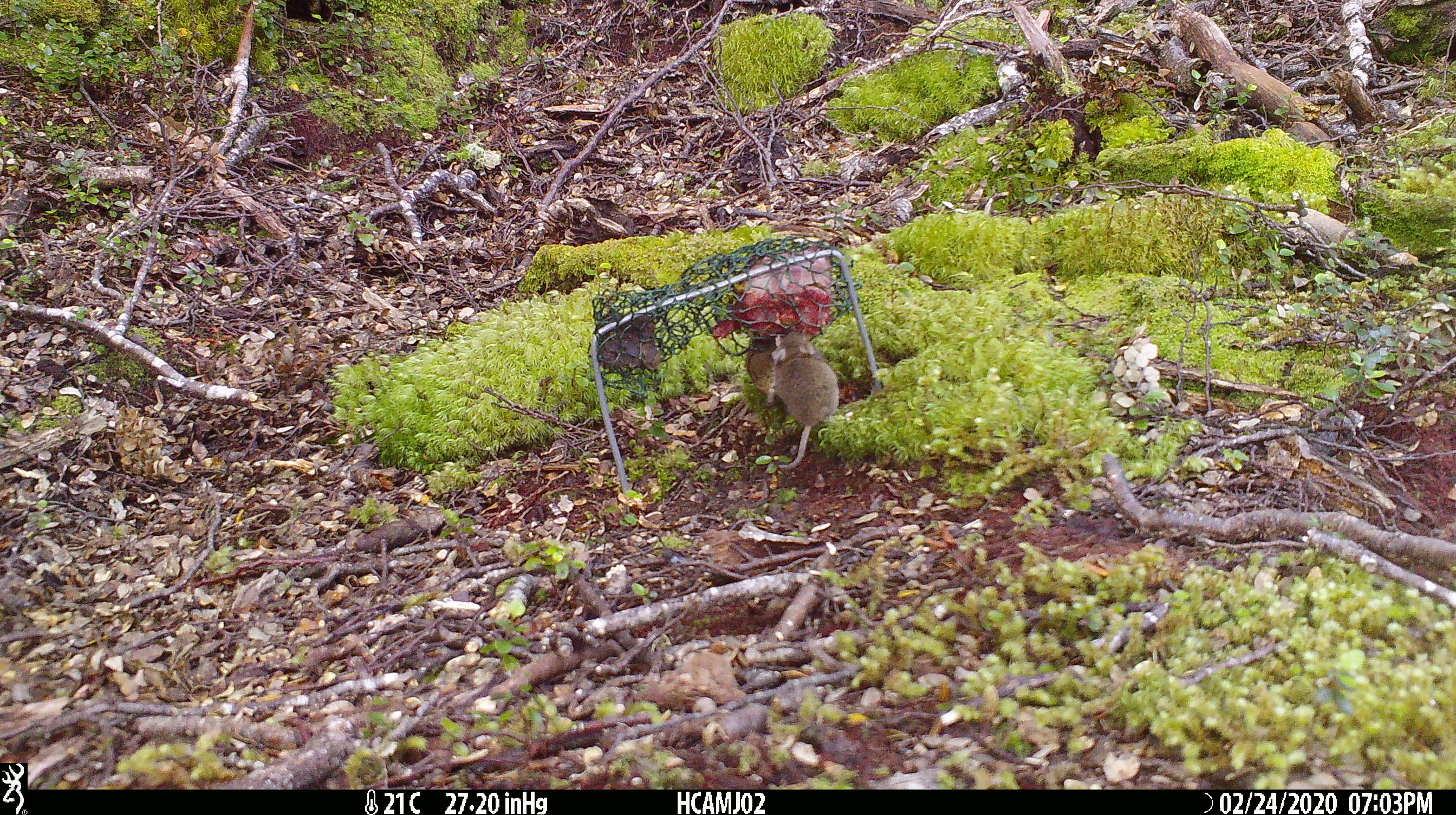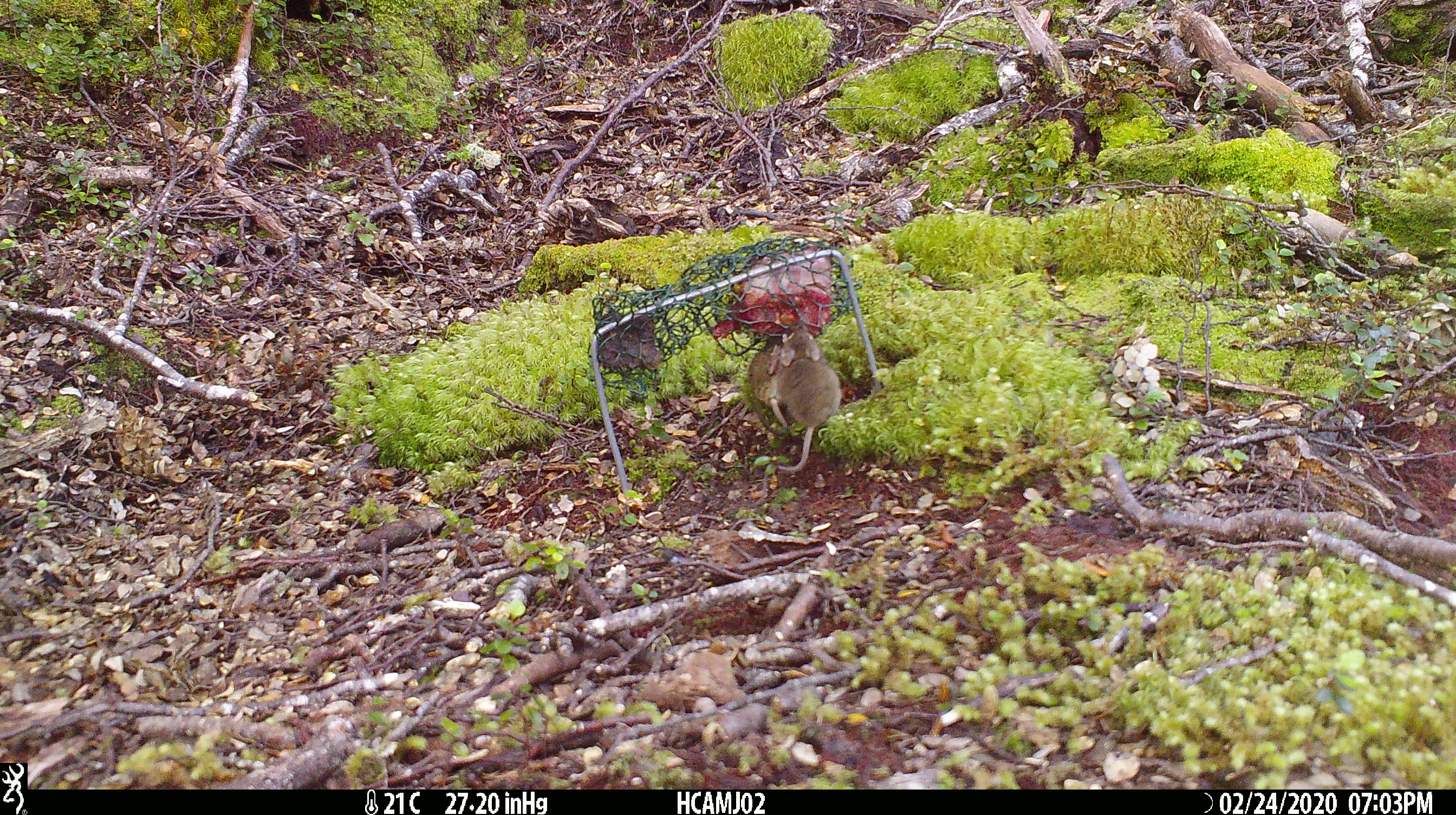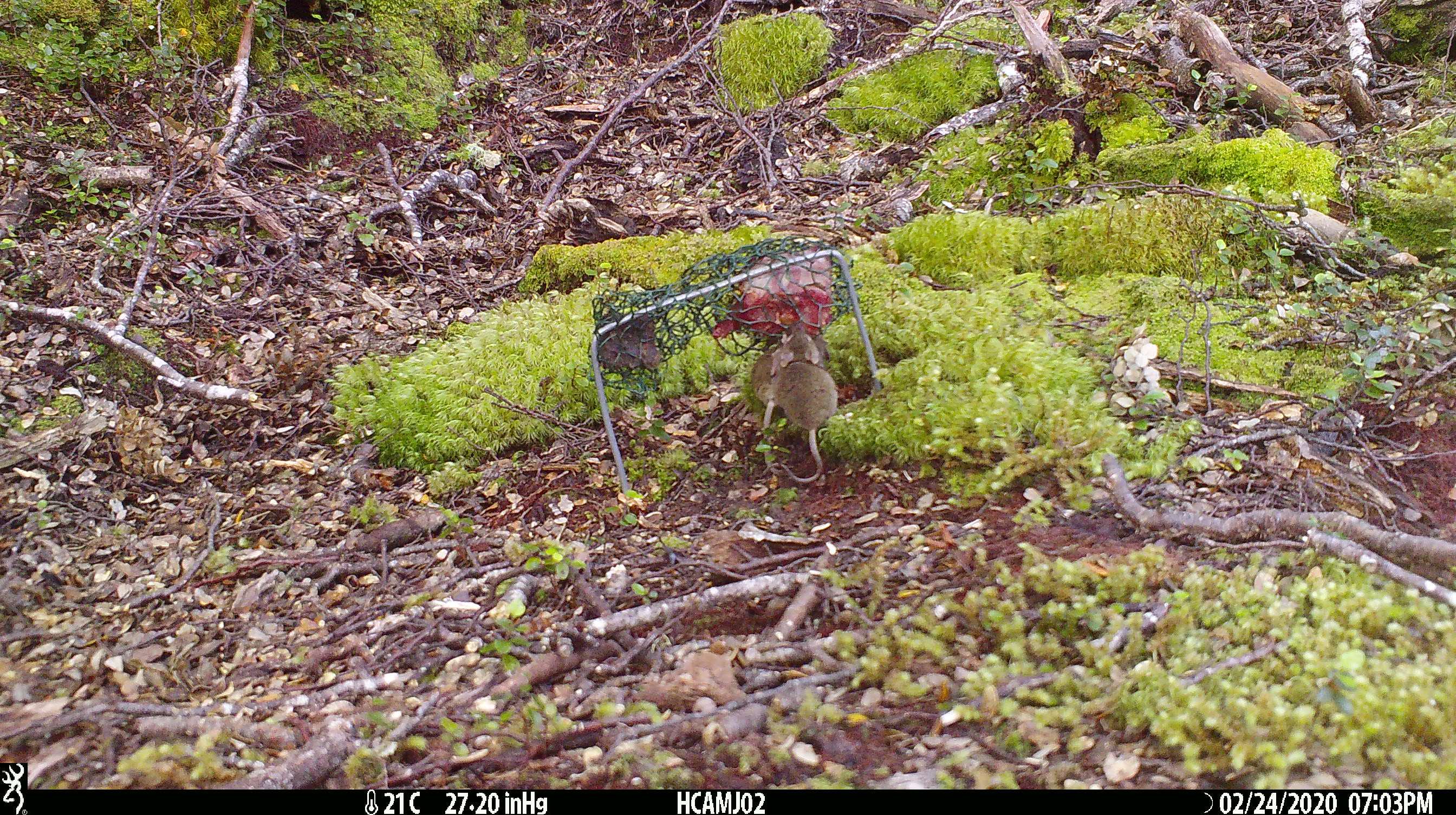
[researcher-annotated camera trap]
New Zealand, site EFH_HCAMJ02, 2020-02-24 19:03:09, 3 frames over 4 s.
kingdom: Animalia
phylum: Chordata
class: Mammalia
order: Rodentia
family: Muridae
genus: Mus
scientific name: Mus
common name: mouse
Mouse (Mus).